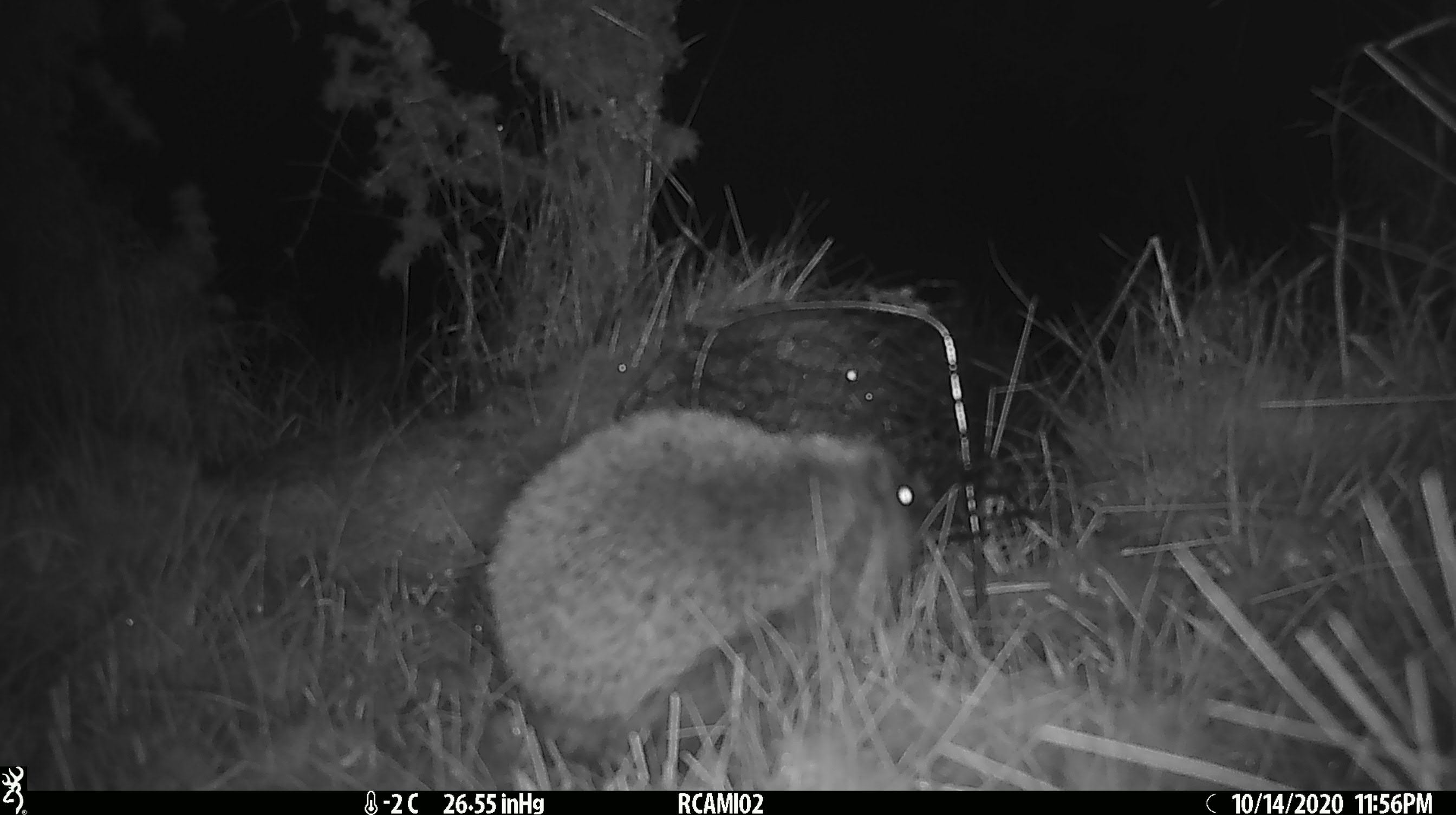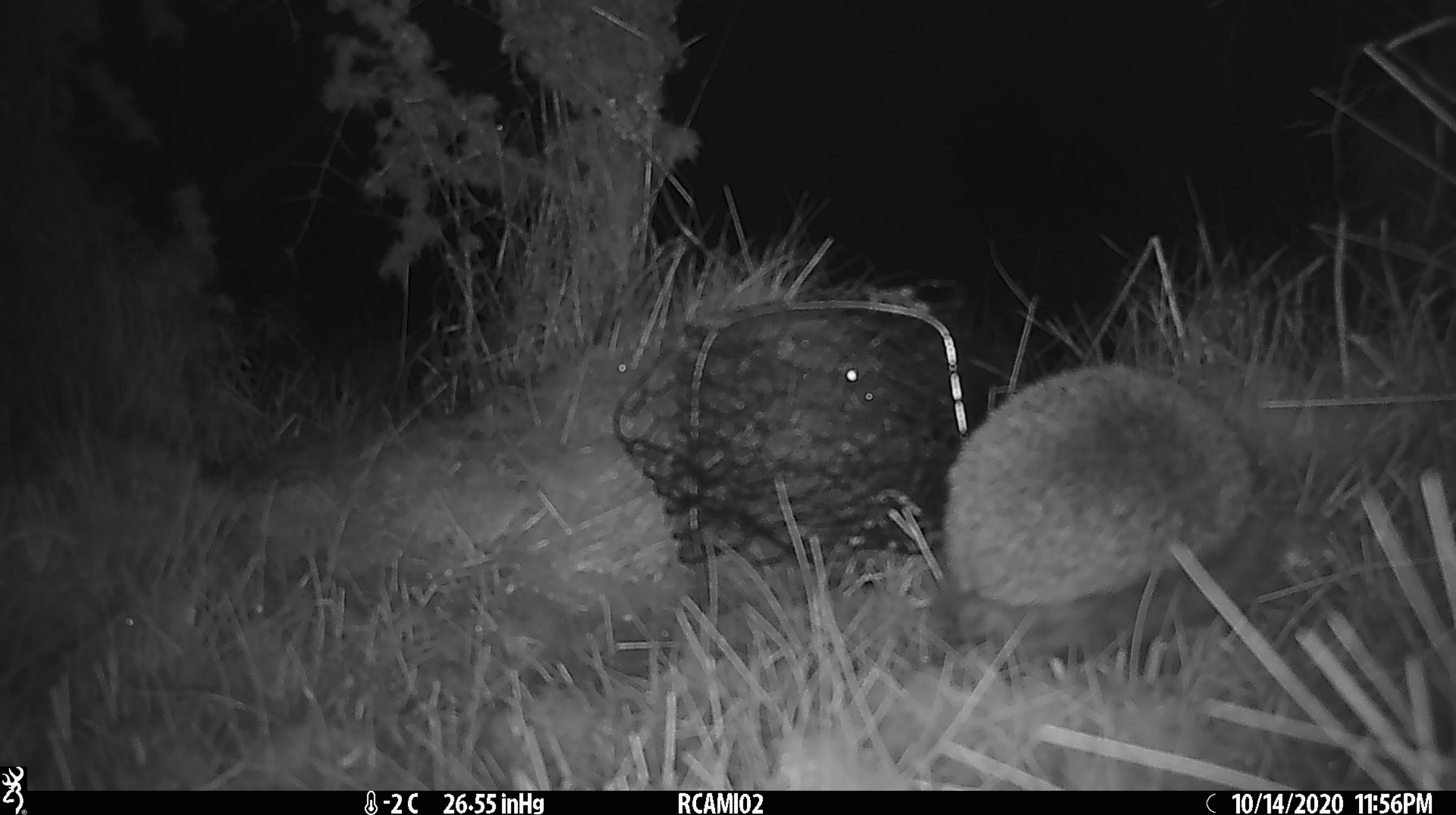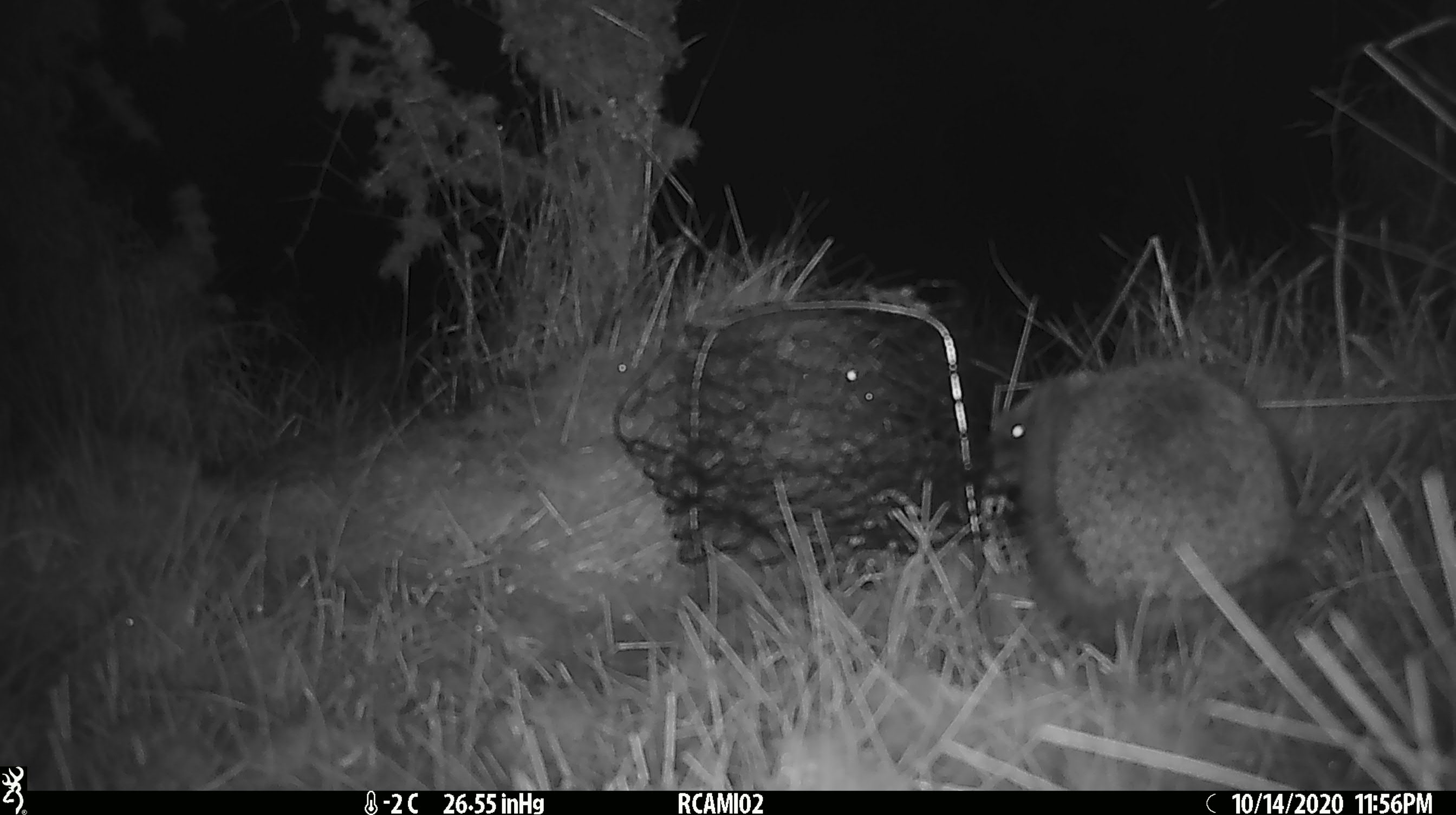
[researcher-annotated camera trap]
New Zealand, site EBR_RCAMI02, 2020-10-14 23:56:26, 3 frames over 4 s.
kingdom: Animalia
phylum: Chordata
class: Mammalia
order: Eulipotyphla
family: Erinaceidae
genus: Erinaceus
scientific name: Erinaceus europaeus europaeus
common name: european hedgehog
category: hedgehog